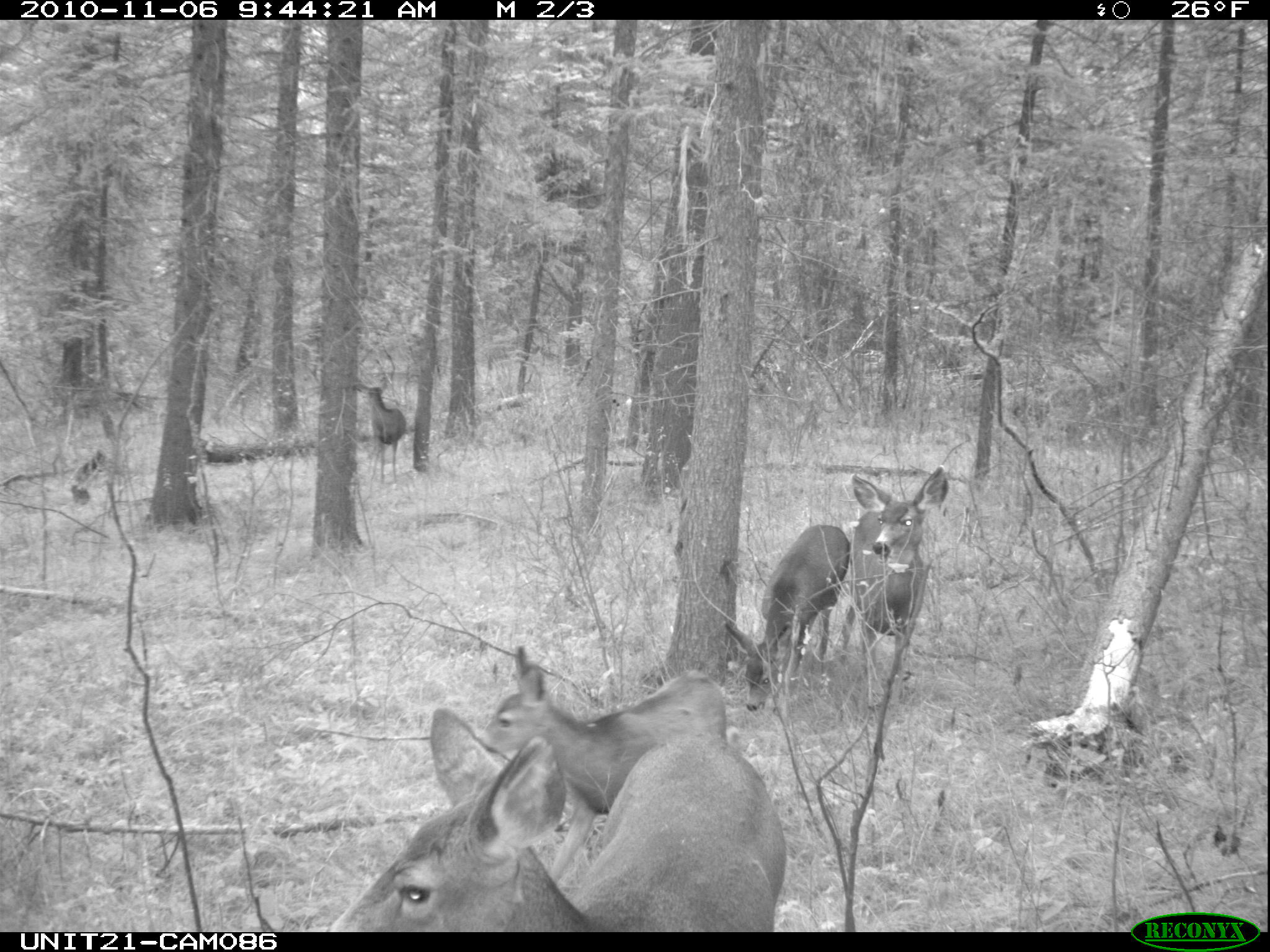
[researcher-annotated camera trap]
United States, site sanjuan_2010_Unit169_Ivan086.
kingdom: Animalia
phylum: Chordata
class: Mammalia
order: Artiodactyla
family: Cervidae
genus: Odocoileus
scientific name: Odocoileus hemionus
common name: mule deer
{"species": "Odocoileus hemionus (mule deer)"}